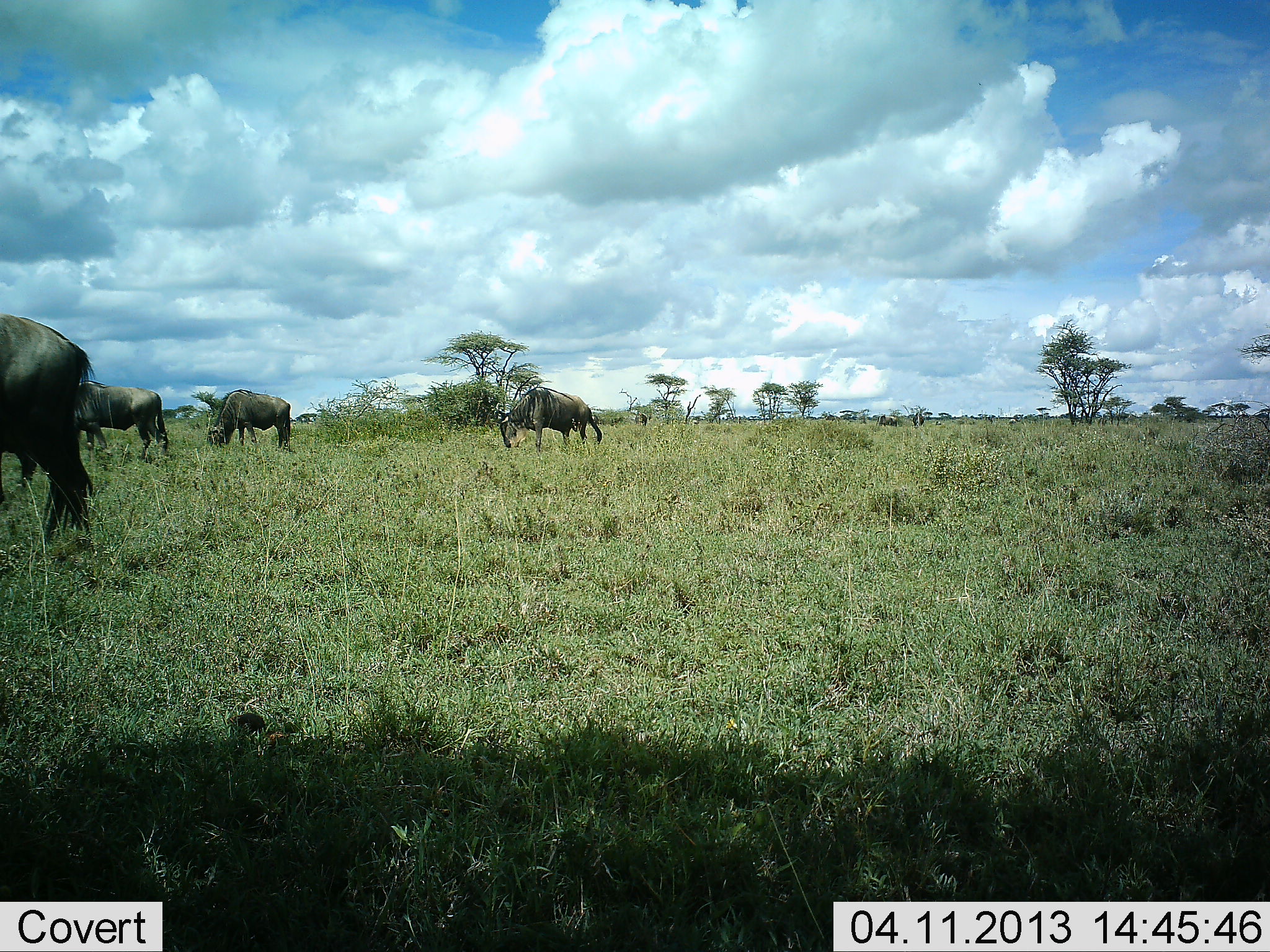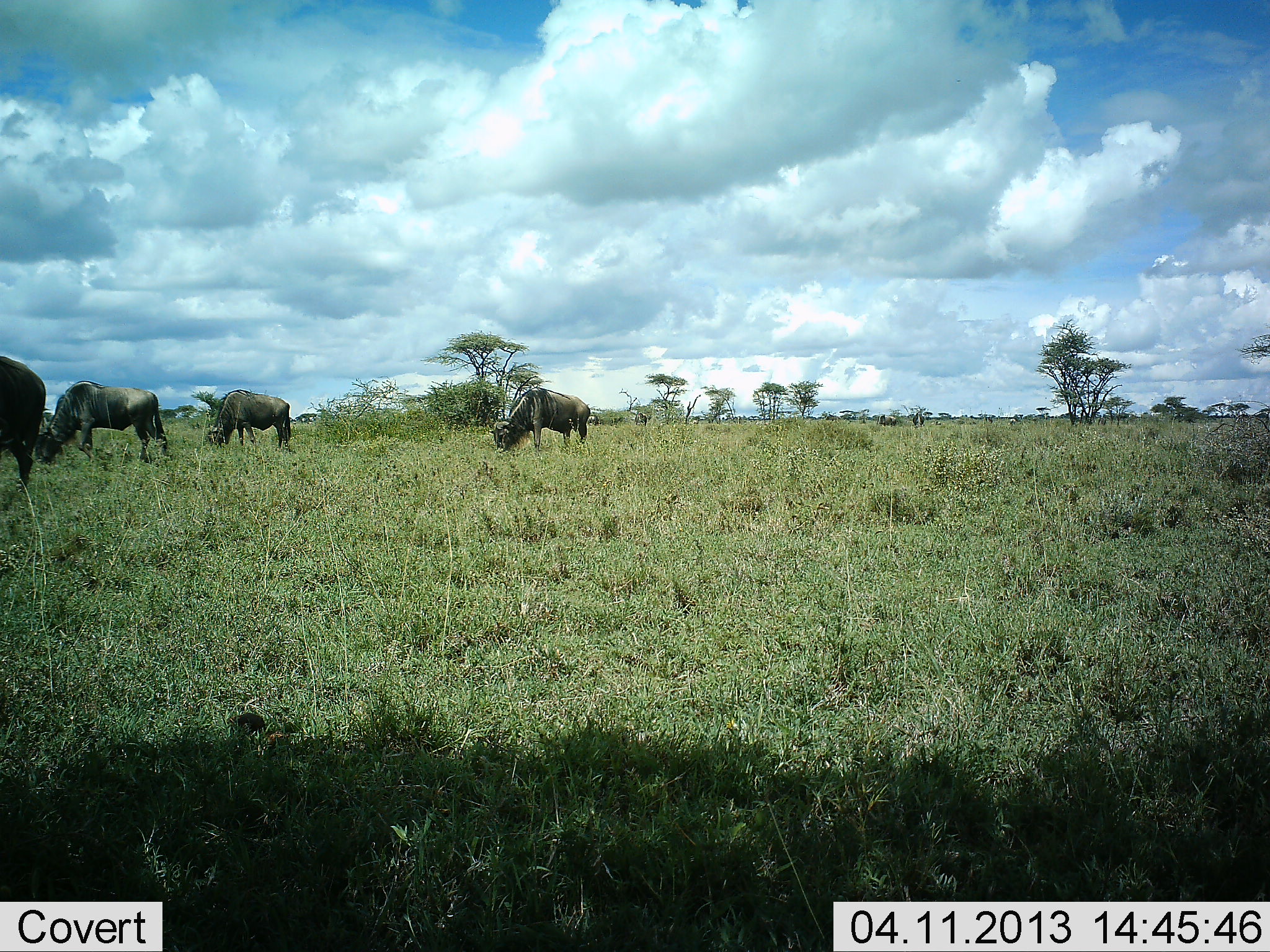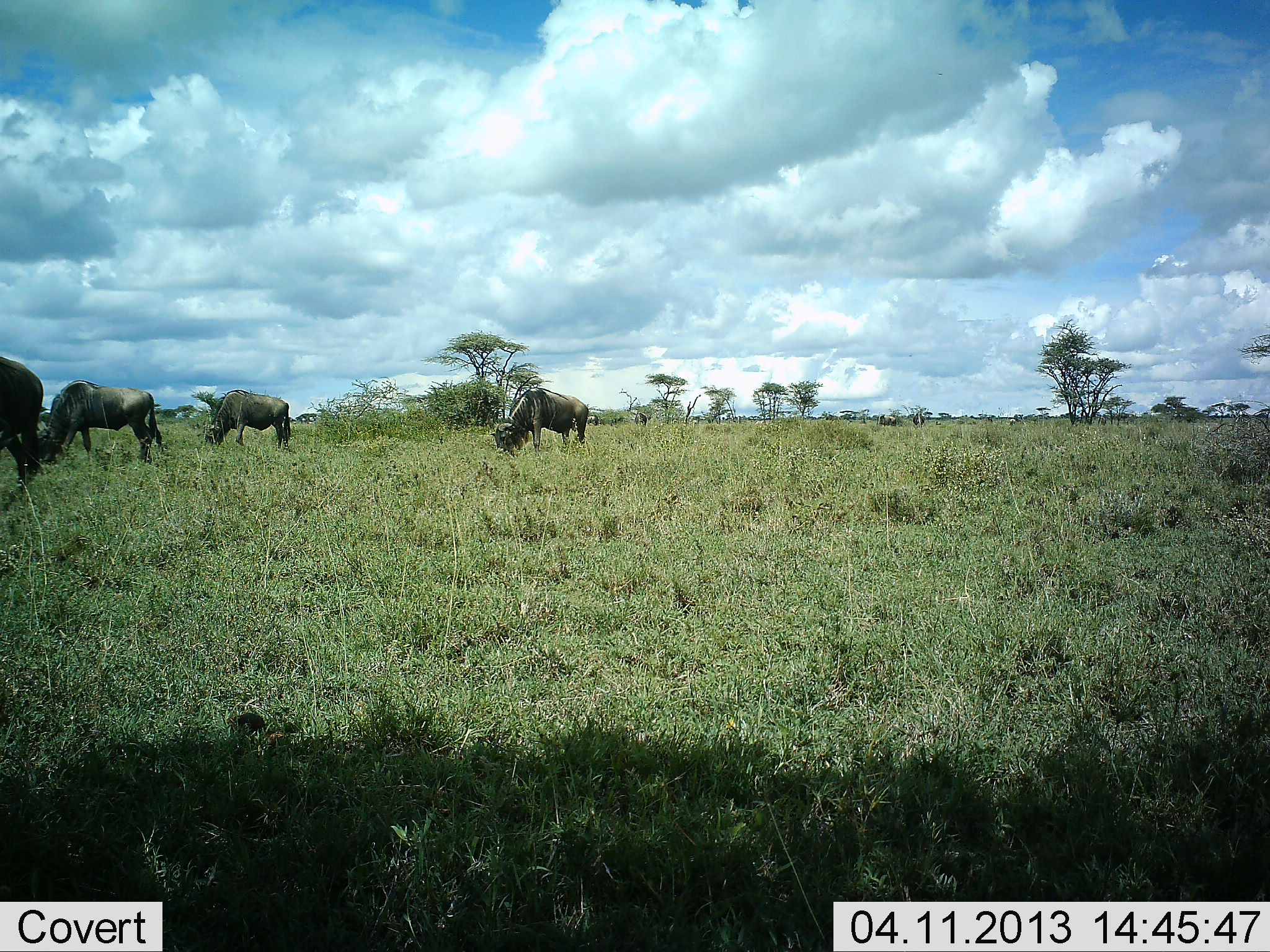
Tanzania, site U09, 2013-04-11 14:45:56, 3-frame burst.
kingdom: Animalia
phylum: Chordata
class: Mammalia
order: Artiodactyla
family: Bovidae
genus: Connochaetes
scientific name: Connochaetes taurinus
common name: blue wildebeest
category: wildebeest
Wildebeest (blue wildebeest) (Connochaetes taurinus), count 4. Behavior (volunteer vote fractions): standing 21%, resting 0%, moving 15%, interacting 0%. Young present (vote fraction): 0%. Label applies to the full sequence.